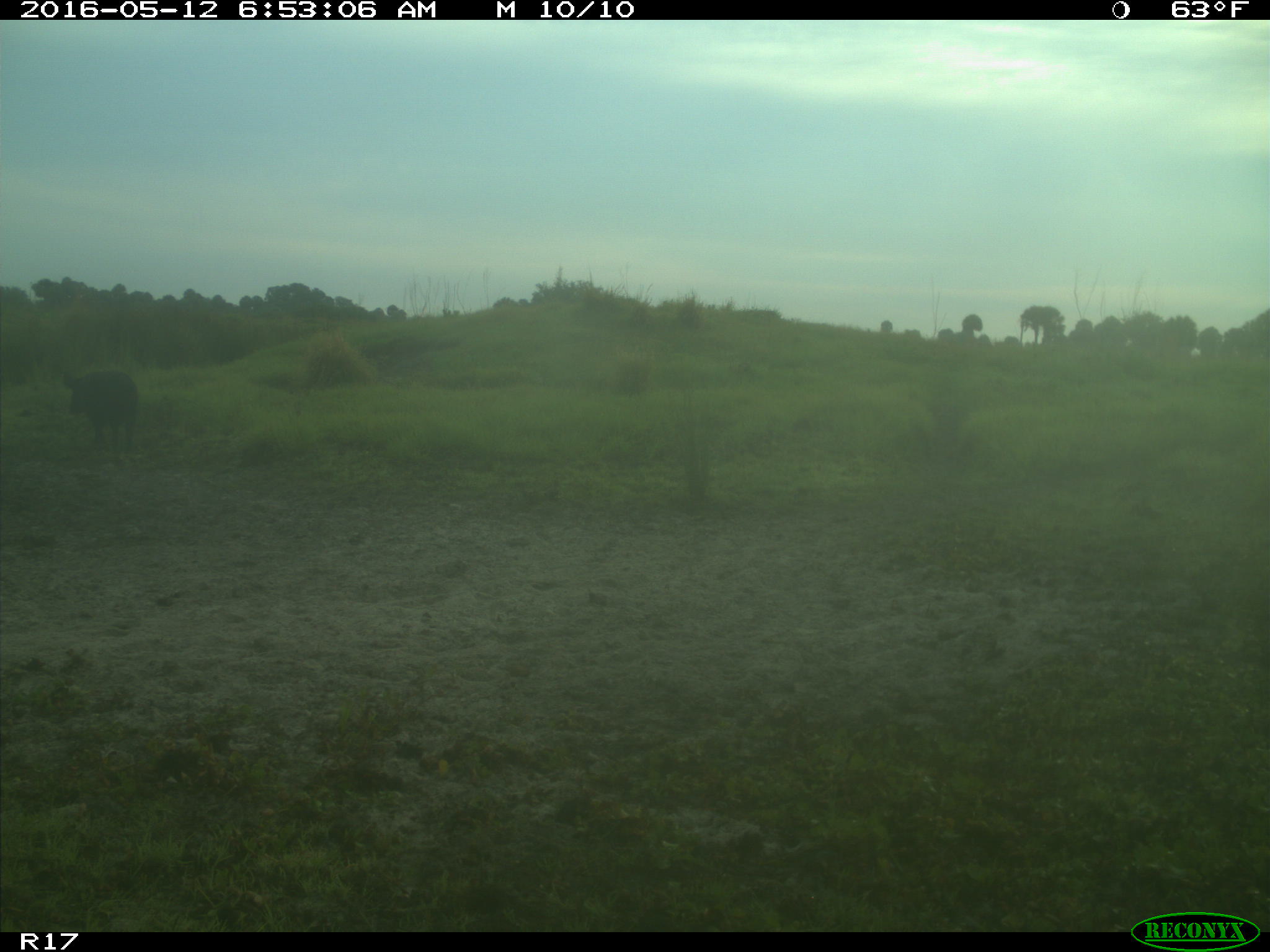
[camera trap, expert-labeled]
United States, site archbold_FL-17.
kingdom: Animalia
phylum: Chordata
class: Mammalia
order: Artiodactyla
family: Suidae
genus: Sus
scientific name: Sus scrofa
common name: wild boar